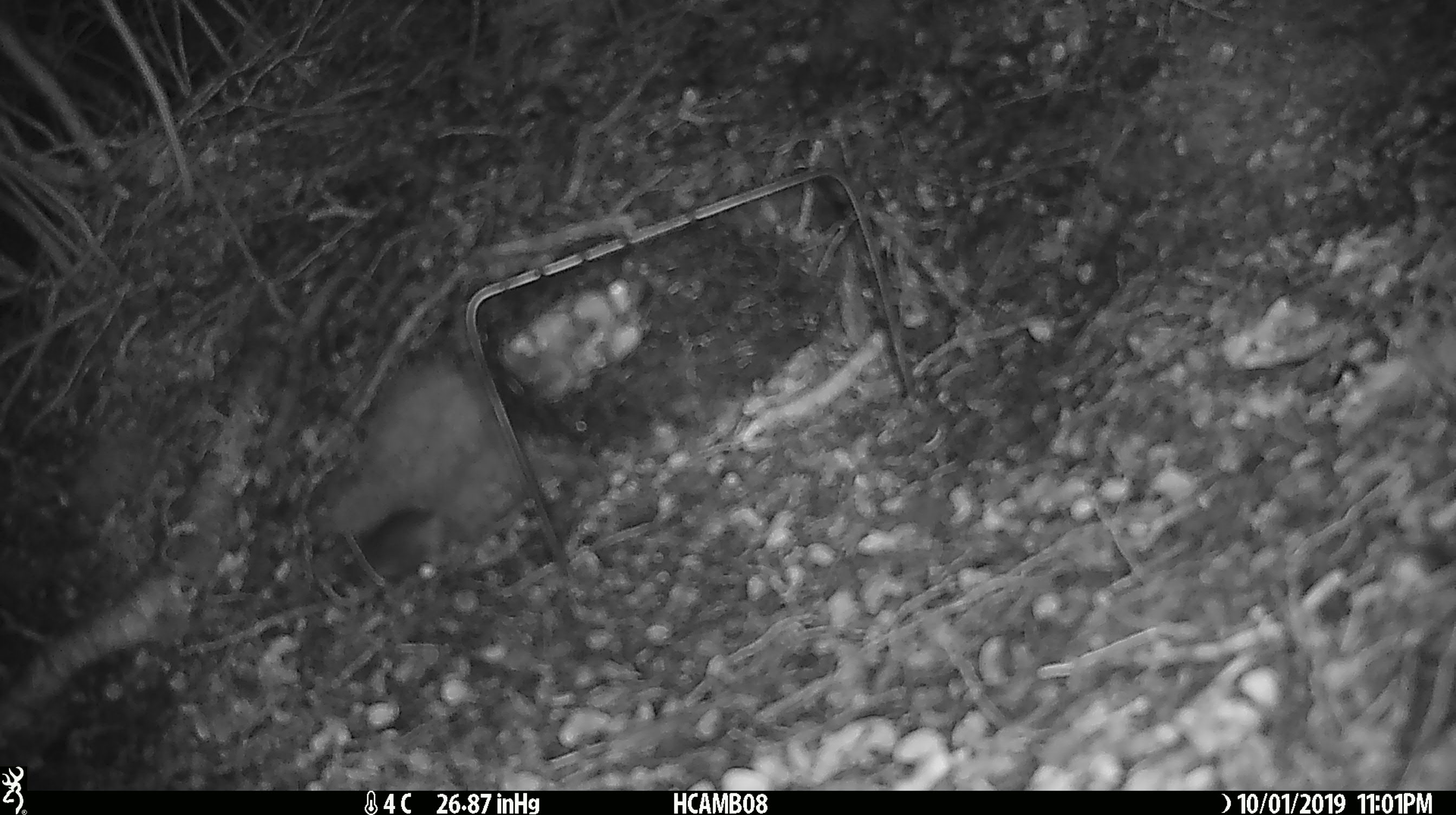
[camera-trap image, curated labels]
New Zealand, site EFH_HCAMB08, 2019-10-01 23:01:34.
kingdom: Animalia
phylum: Chordata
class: Mammalia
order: Rodentia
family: Muridae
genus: Mus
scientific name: Mus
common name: mouse